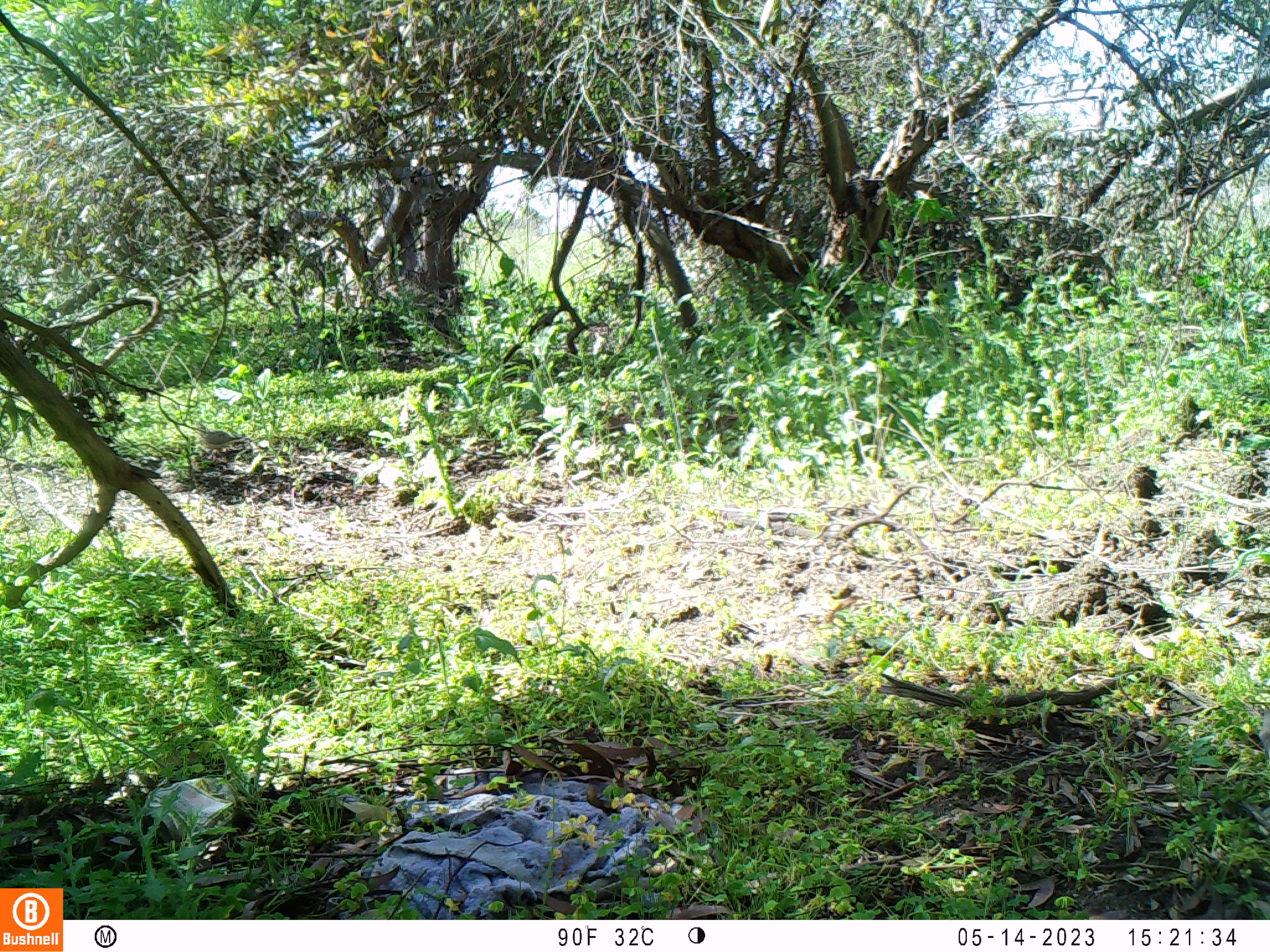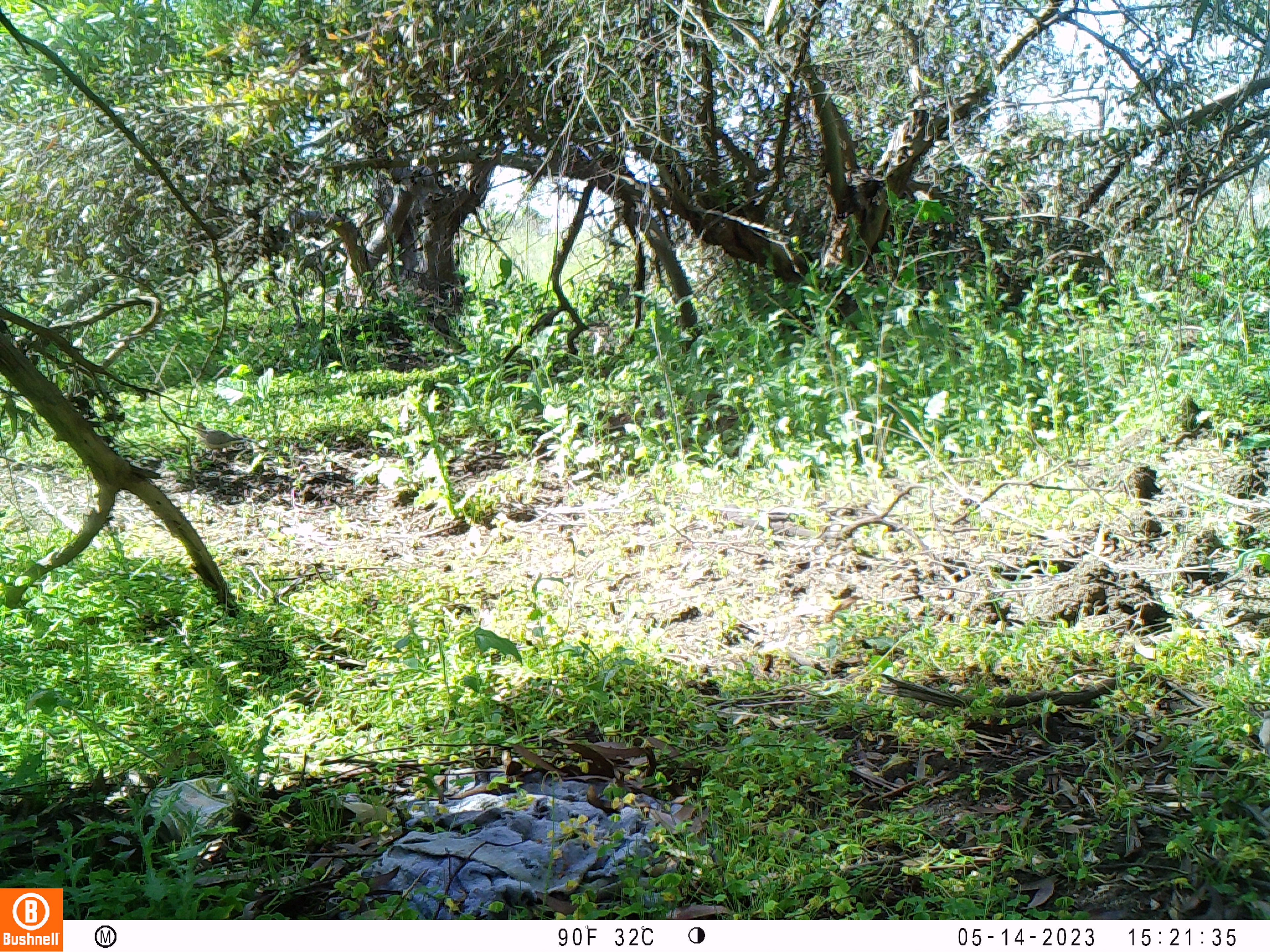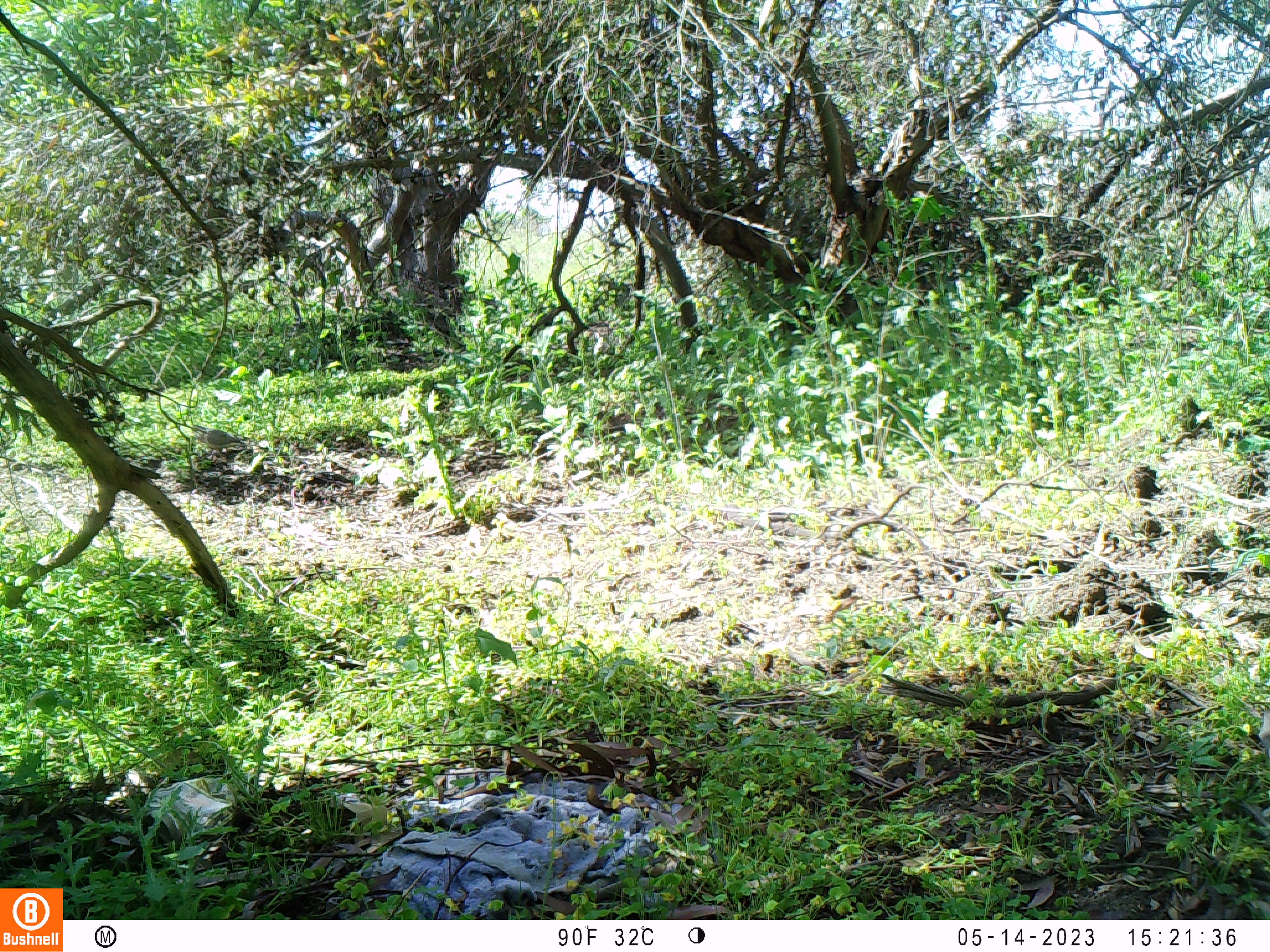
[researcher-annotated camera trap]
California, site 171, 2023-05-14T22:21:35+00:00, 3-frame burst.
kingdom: Animalia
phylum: Chordata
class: Aves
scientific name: Aves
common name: bird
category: unknown bird